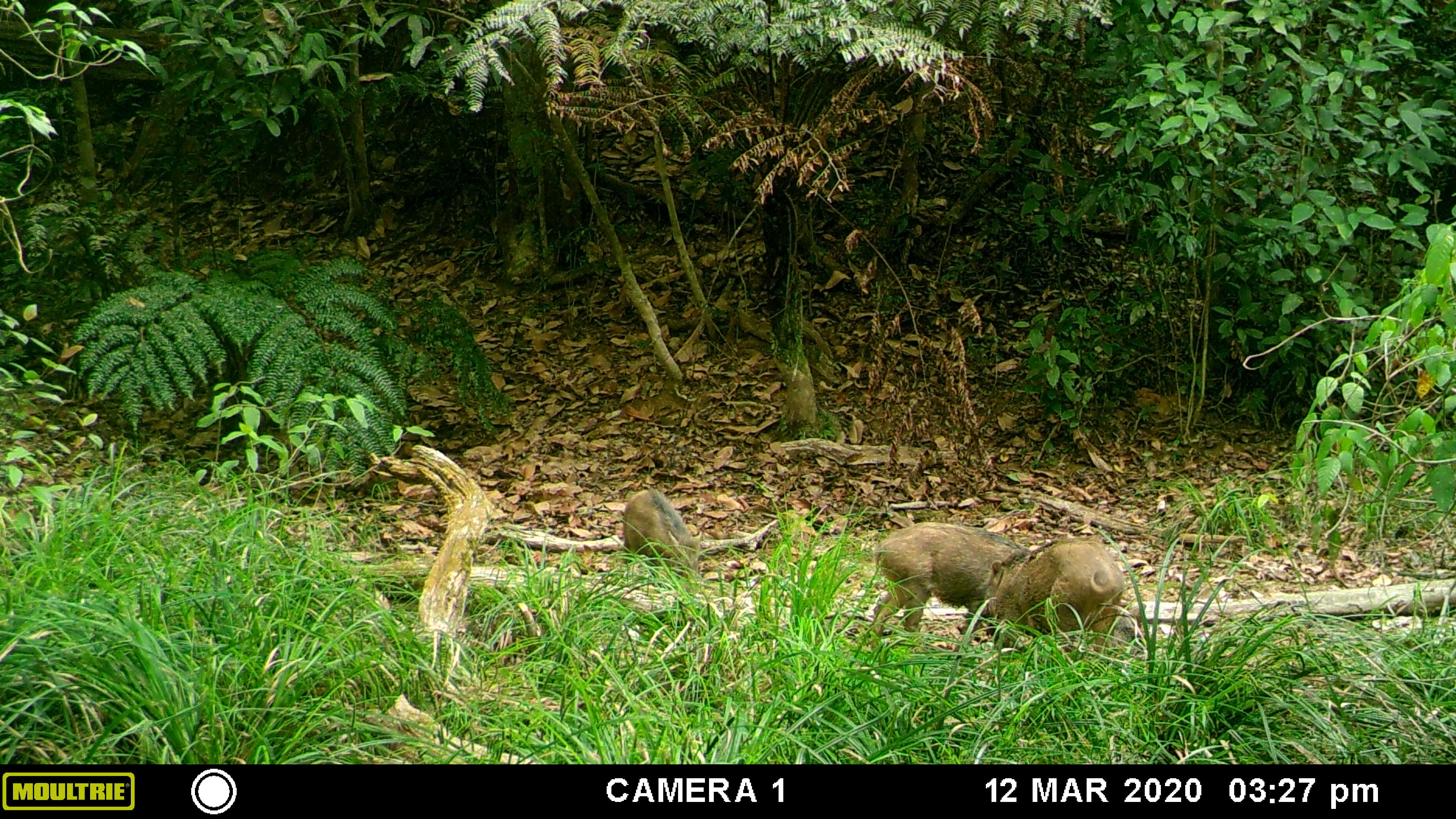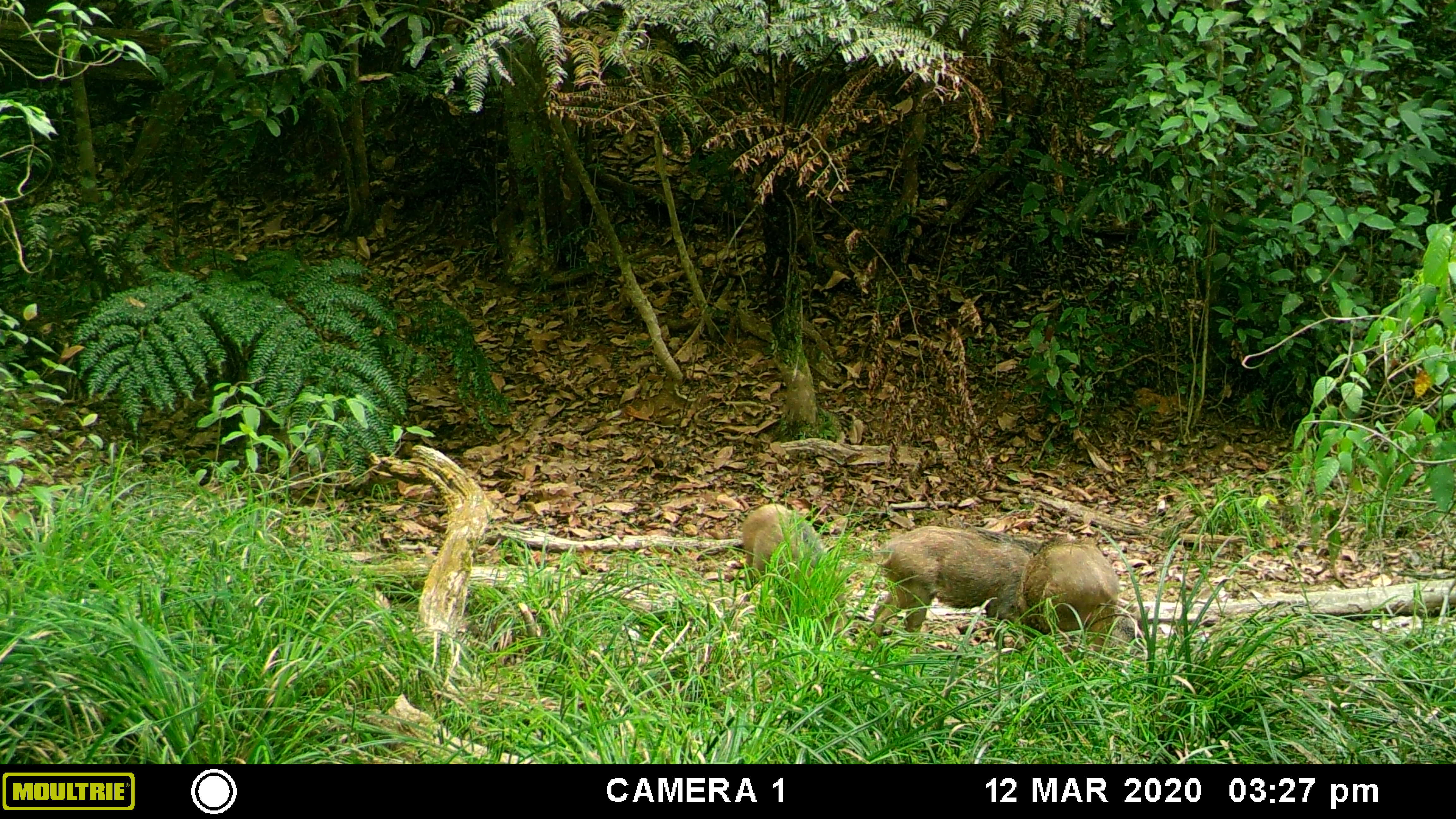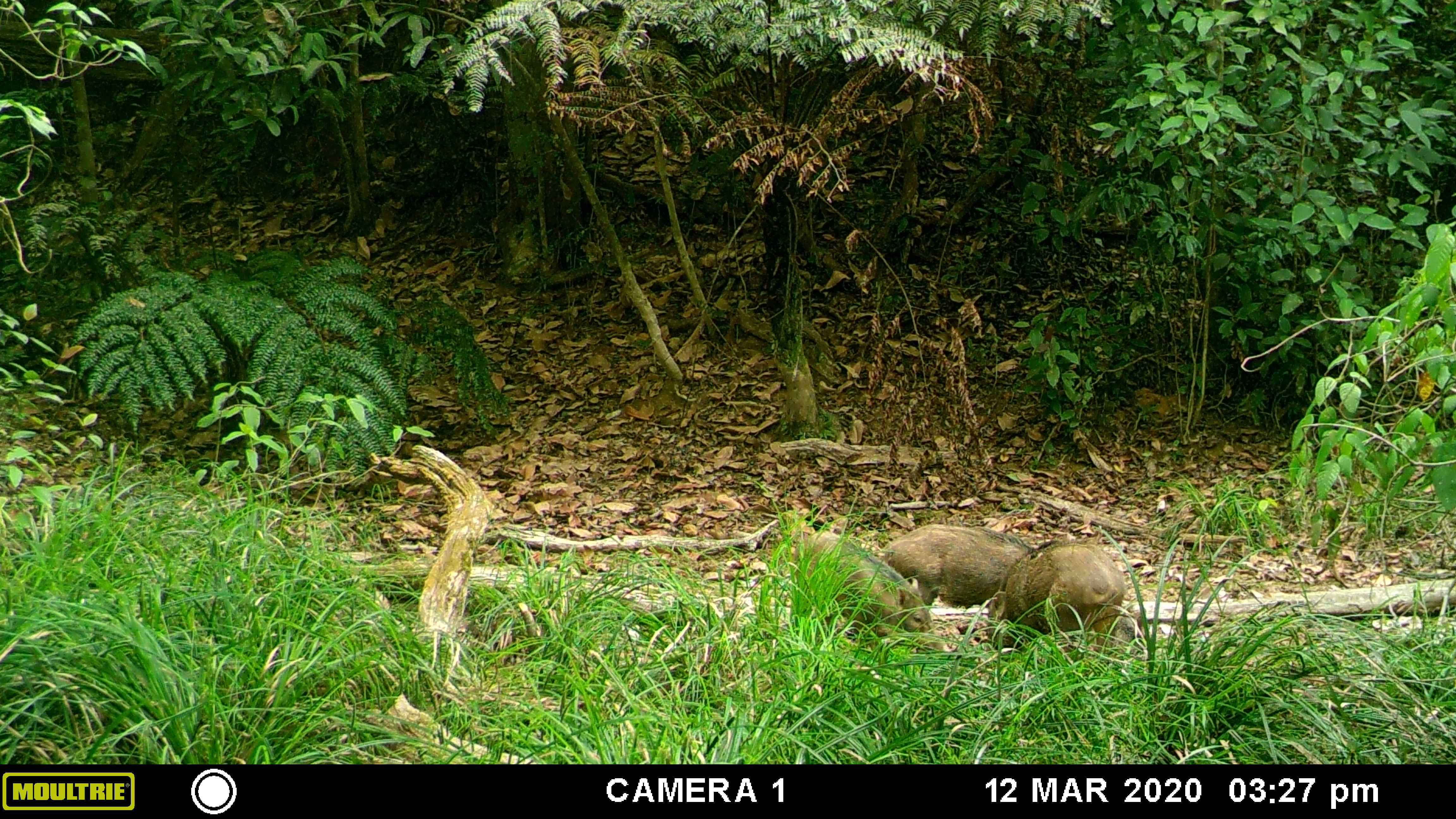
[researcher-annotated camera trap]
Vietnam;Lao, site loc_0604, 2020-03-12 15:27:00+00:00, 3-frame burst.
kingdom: Animalia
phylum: Chordata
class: Mammalia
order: Artiodactyla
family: Suidae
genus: Sus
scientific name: Sus scrofa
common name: eurasian wild pig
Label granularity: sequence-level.